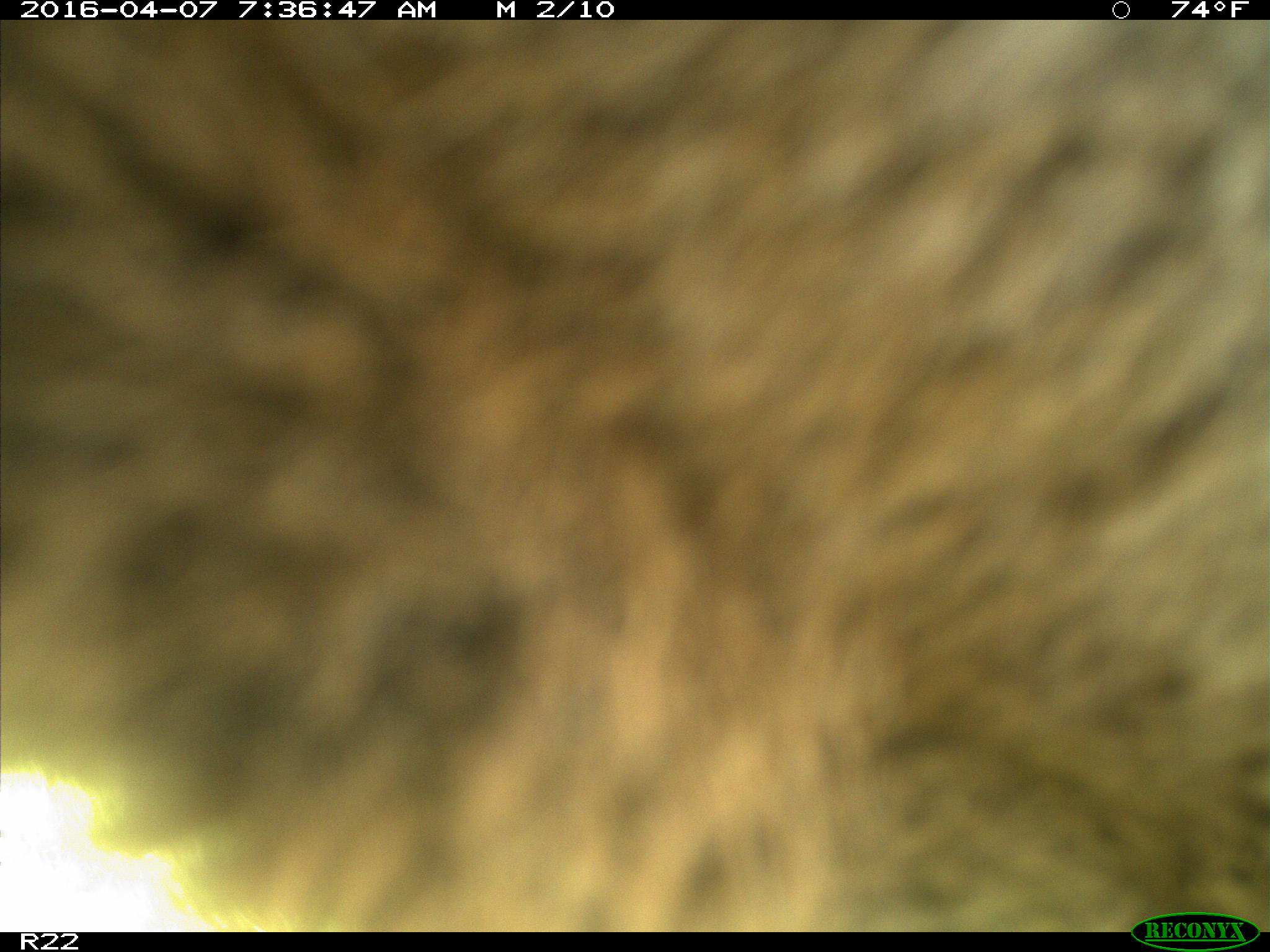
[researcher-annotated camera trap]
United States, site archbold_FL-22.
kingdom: Animalia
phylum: Chordata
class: Mammalia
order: Artiodactyla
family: Bovidae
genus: Bos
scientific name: Bos taurus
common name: domestic cow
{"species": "Bos taurus (domestic cow)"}